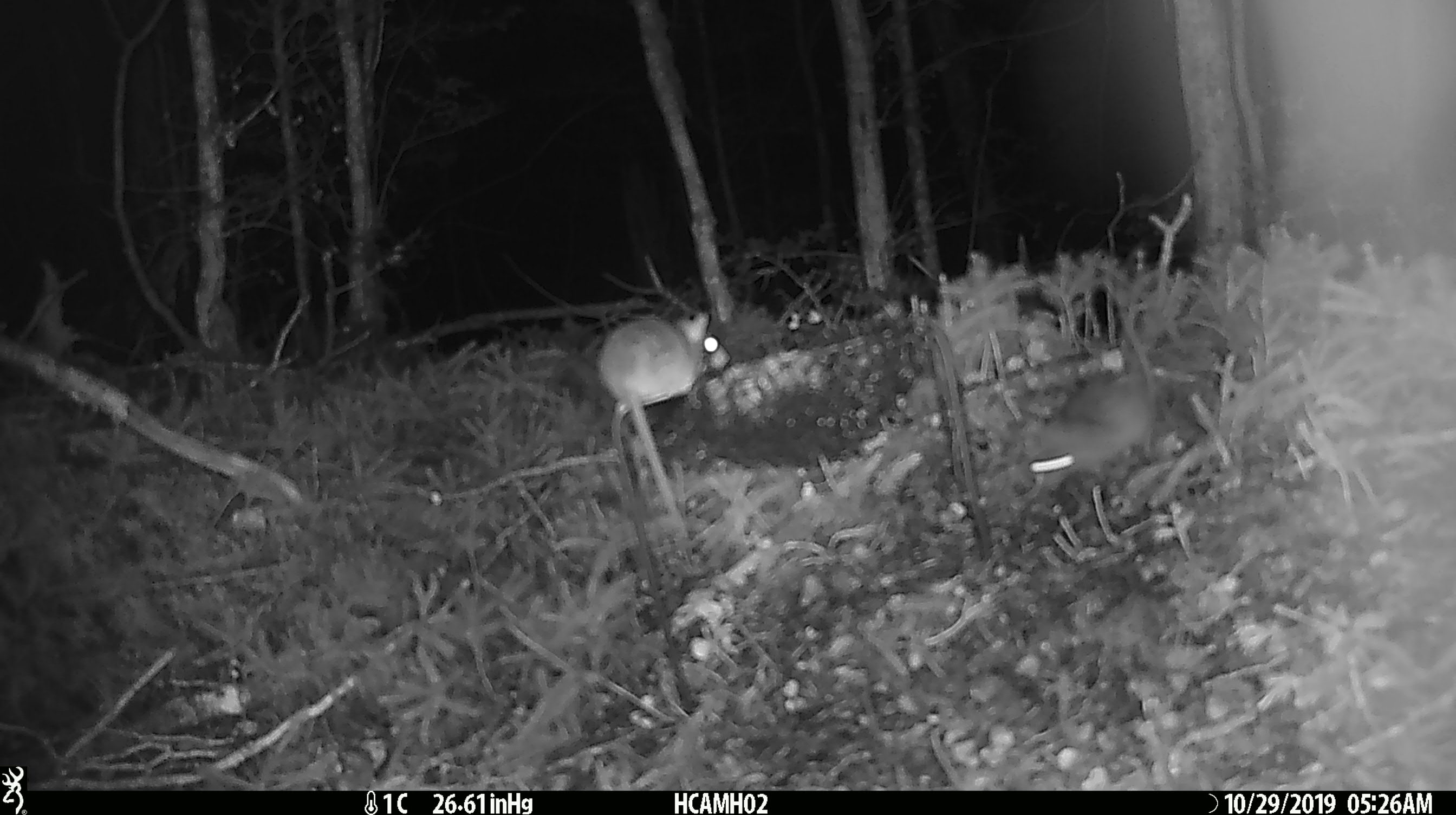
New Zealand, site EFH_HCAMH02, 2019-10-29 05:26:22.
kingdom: Animalia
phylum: Chordata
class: Mammalia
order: Rodentia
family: Muridae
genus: Mus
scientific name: Mus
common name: mouse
Mouse (Mus).